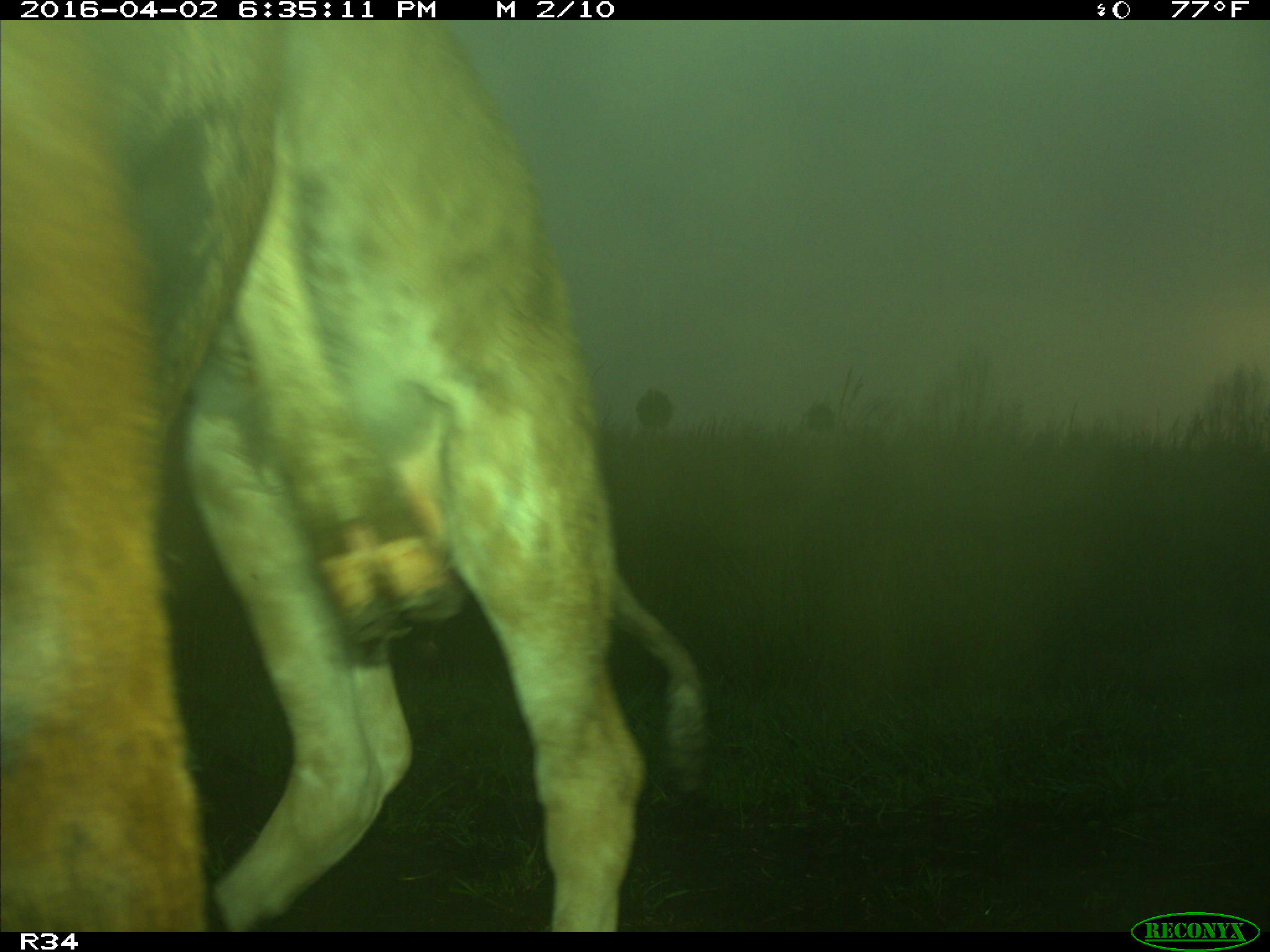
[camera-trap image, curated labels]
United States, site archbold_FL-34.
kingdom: Animalia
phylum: Chordata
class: Mammalia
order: Artiodactyla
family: Bovidae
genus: Bos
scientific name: Bos taurus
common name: domestic cow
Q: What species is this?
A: Bos taurus (domestic cow).